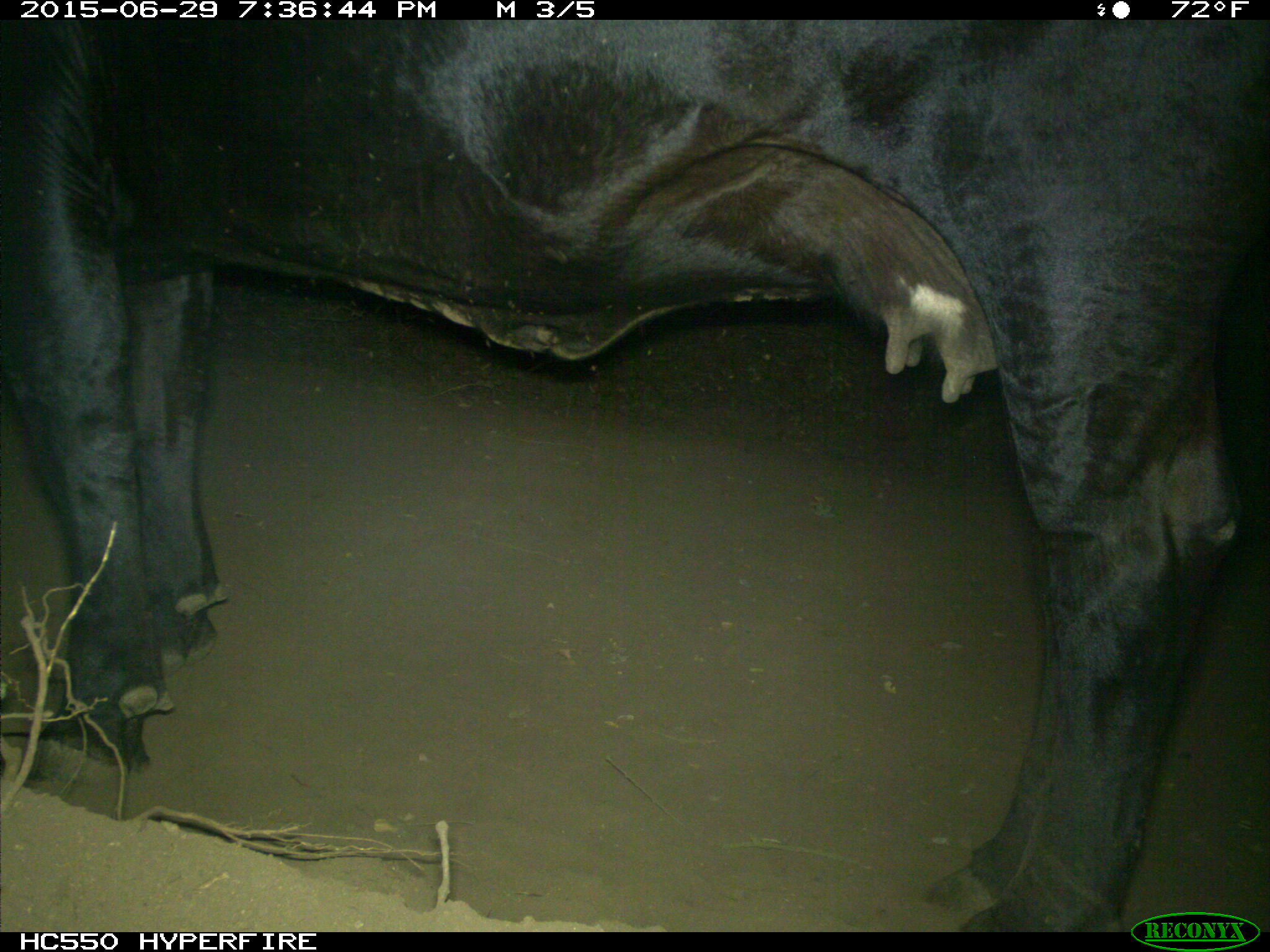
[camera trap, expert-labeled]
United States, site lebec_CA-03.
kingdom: Animalia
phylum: Chordata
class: Mammalia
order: Artiodactyla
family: Bovidae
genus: Bos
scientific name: Bos taurus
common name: domestic cow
Bos taurus (domestic cow).